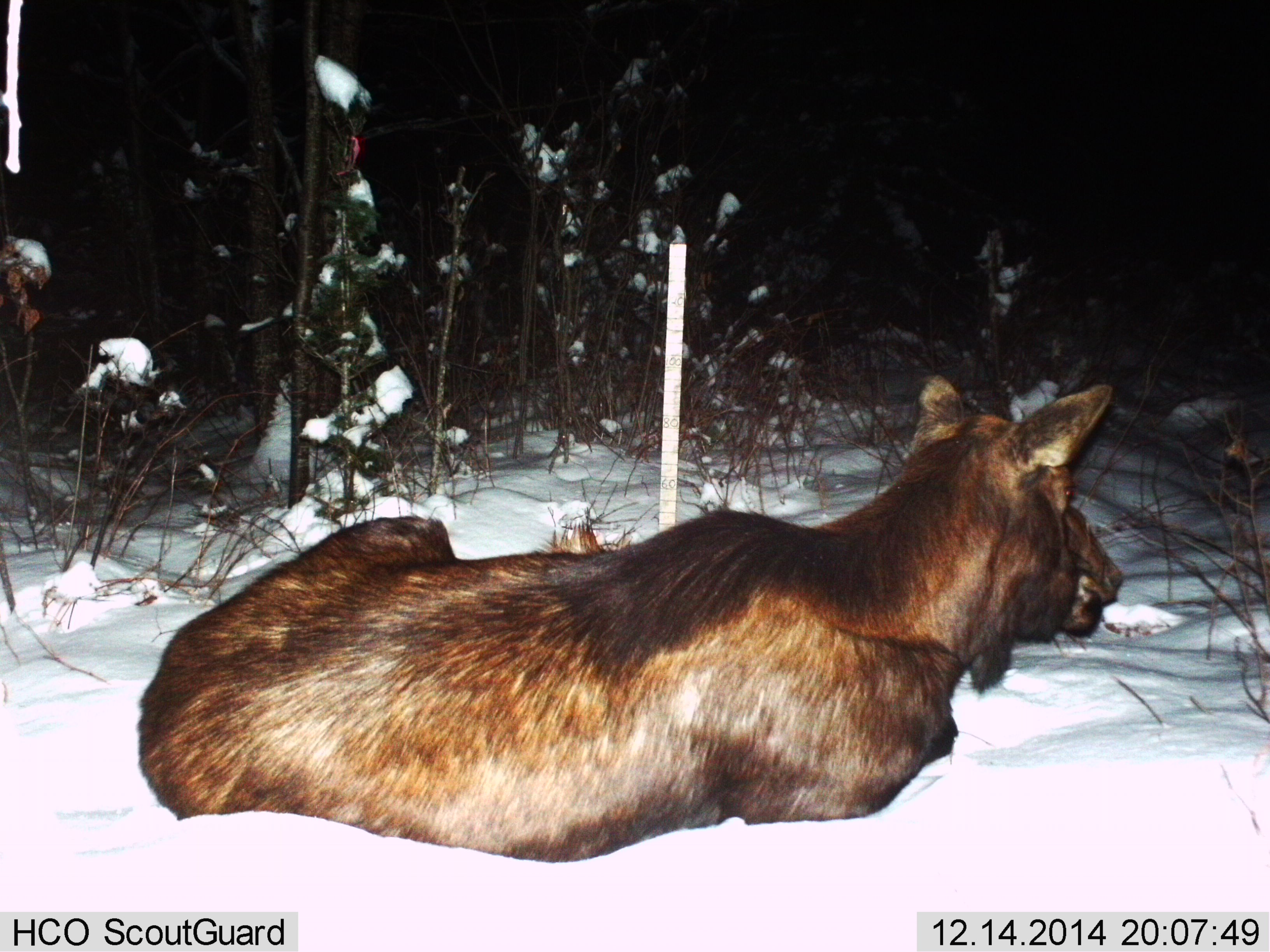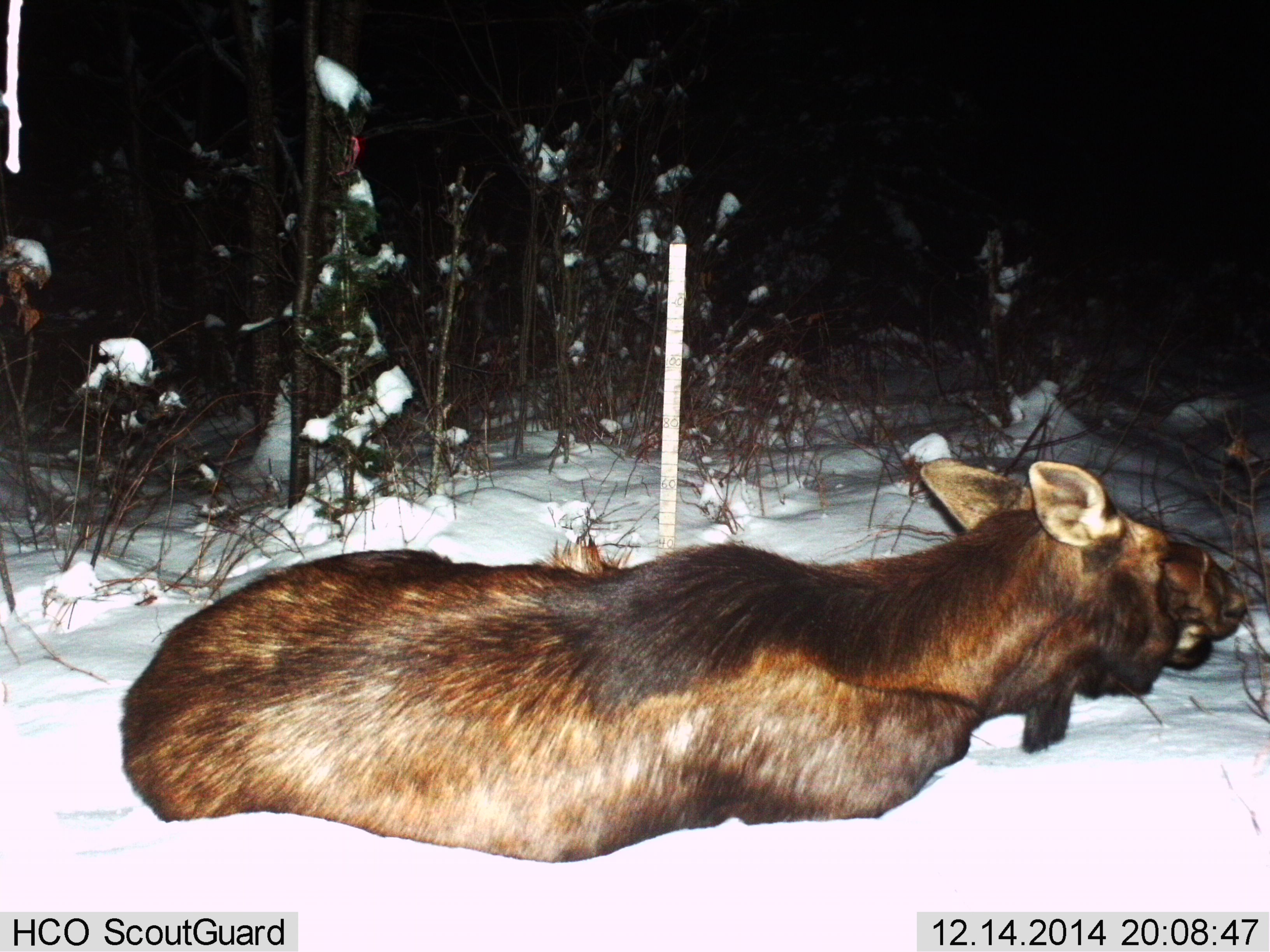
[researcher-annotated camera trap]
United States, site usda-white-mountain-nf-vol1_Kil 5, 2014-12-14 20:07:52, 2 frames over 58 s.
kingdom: Animalia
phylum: Chordata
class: Mammalia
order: Artiodactyla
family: Cervidae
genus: Alces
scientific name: Alces alces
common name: moose